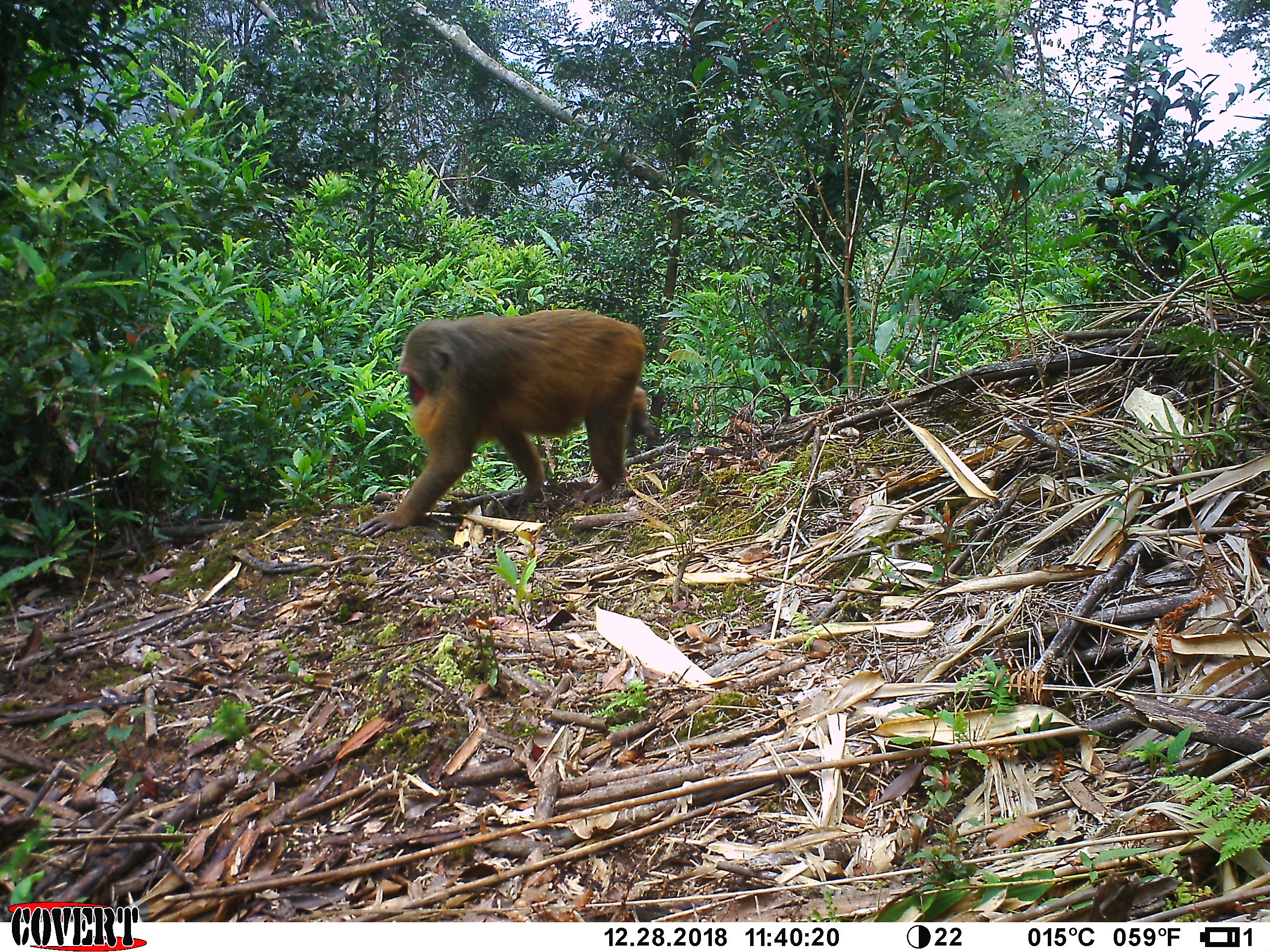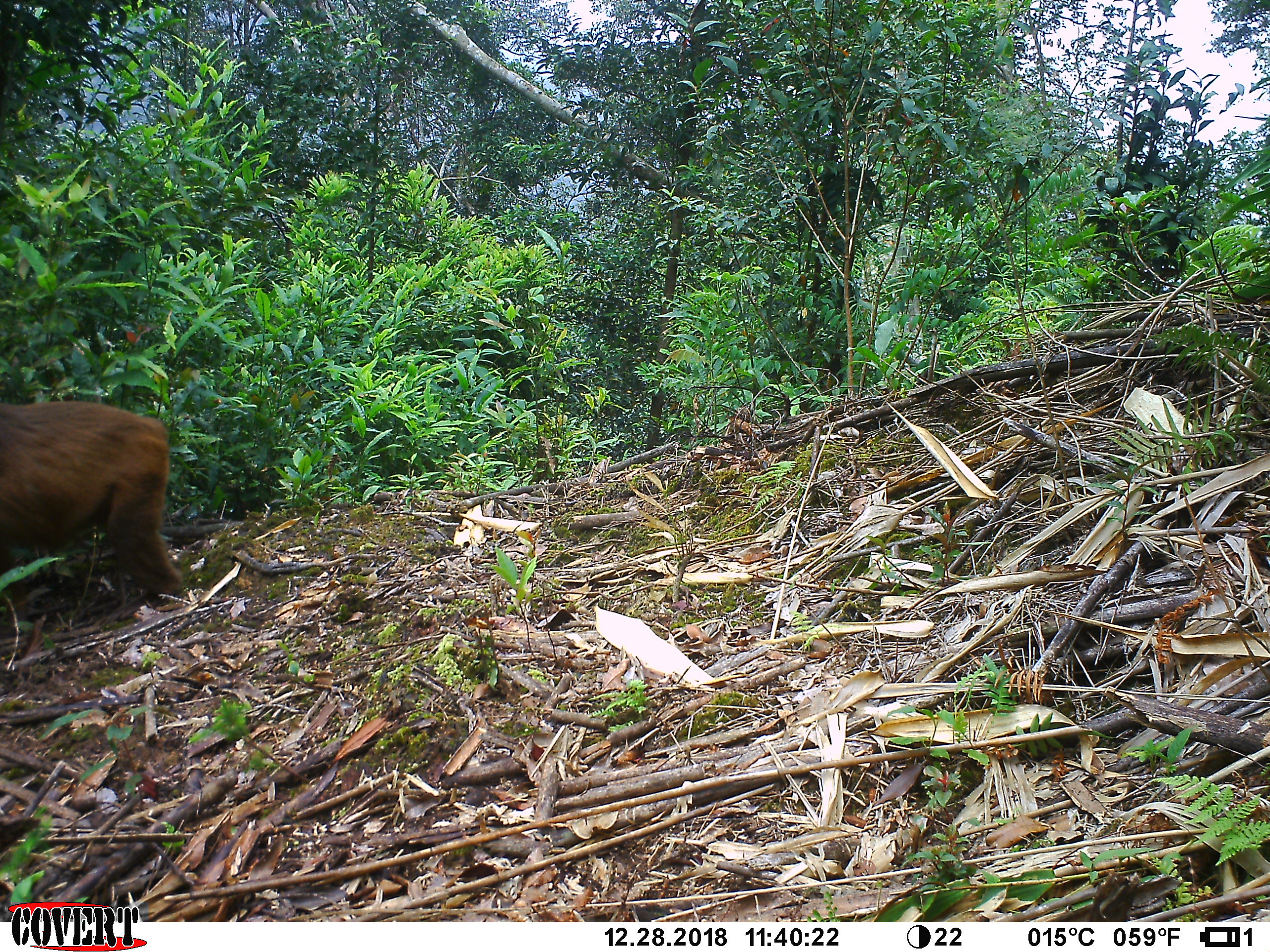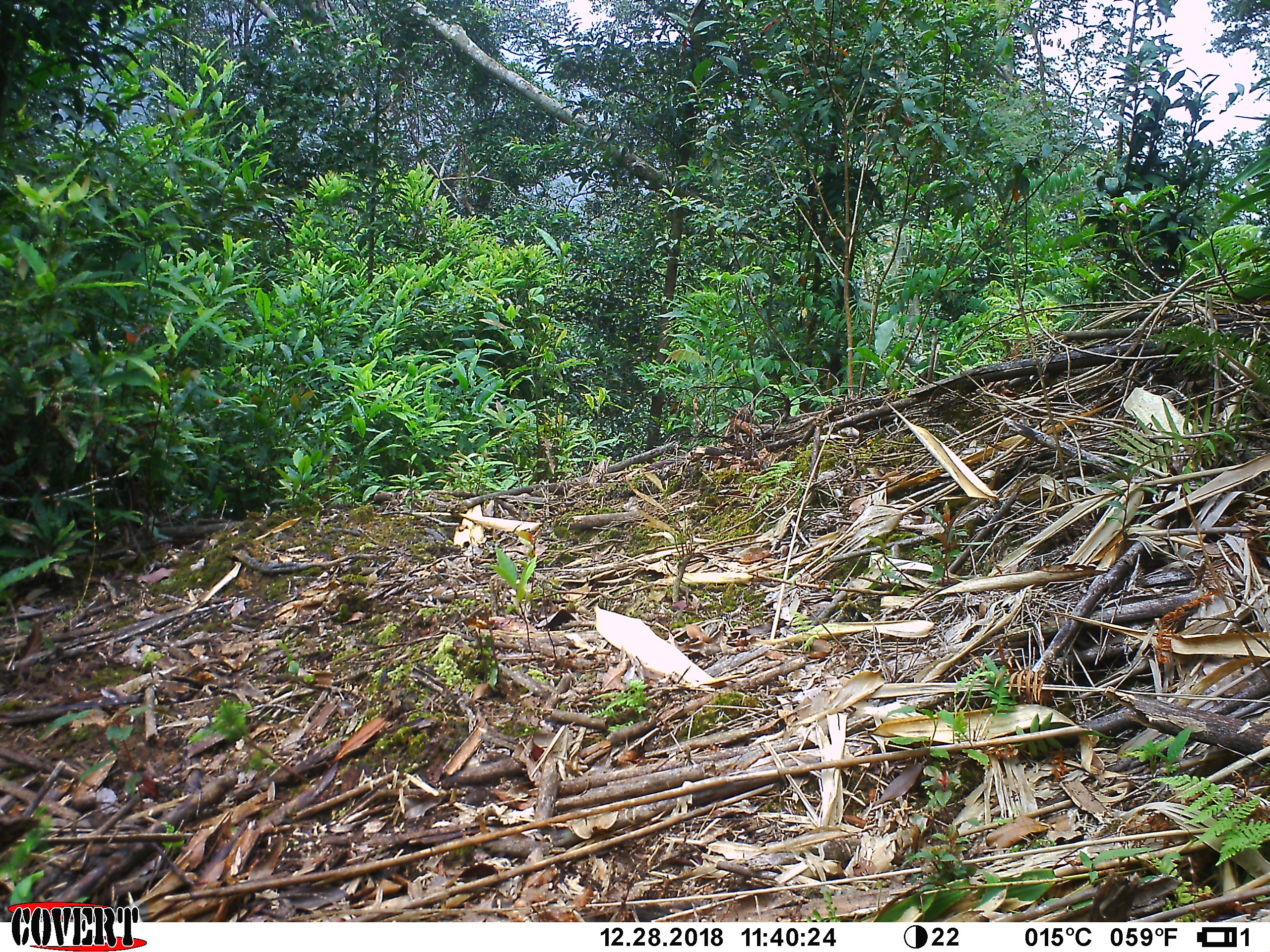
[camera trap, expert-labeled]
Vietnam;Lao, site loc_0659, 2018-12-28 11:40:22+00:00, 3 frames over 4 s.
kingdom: Animalia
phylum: Chordata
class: Mammalia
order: Primates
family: Cercopithecidae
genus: Macaca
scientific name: Macaca arctoides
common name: stump-tailed macaque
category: stump tailed macaque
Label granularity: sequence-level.